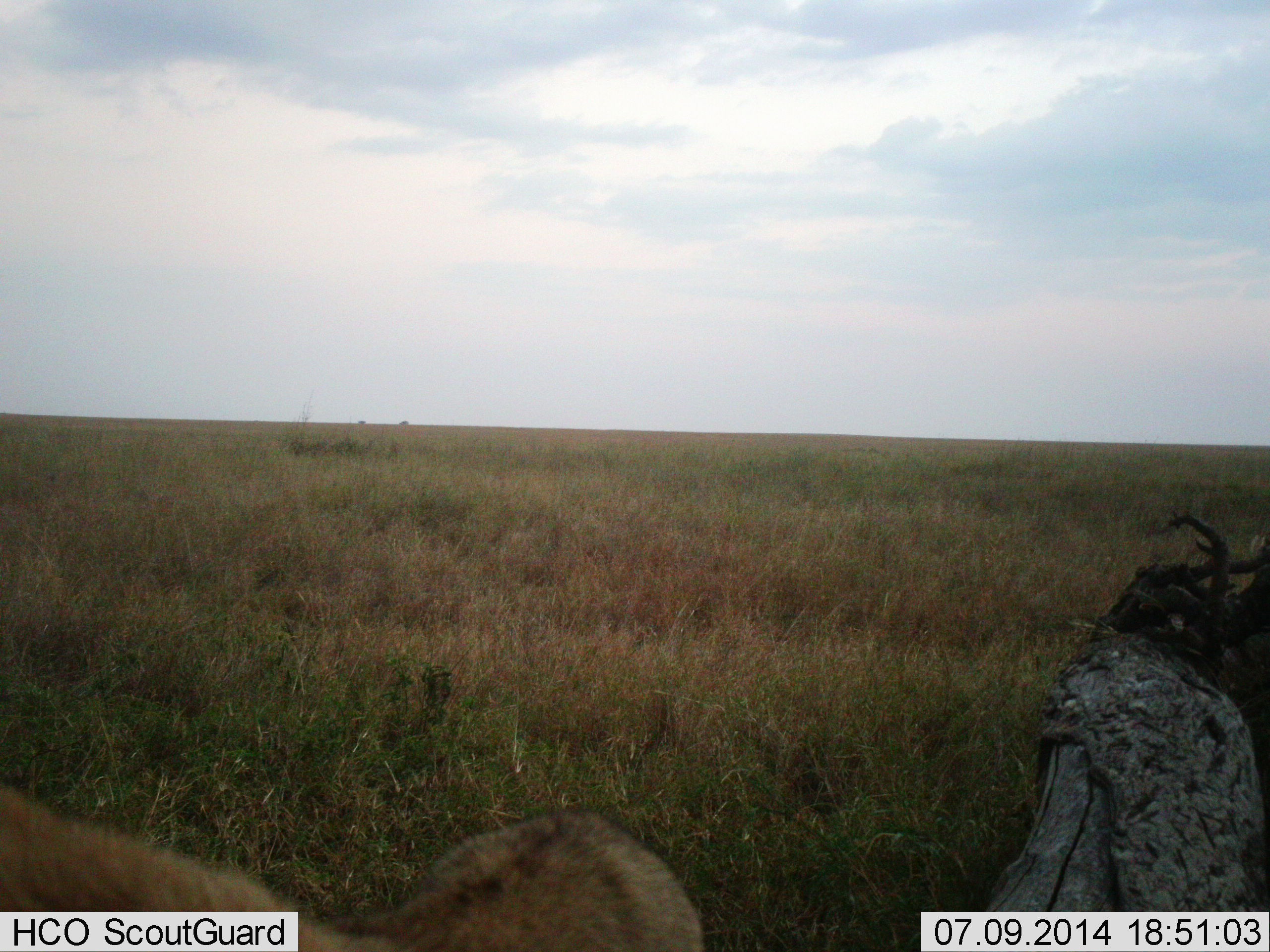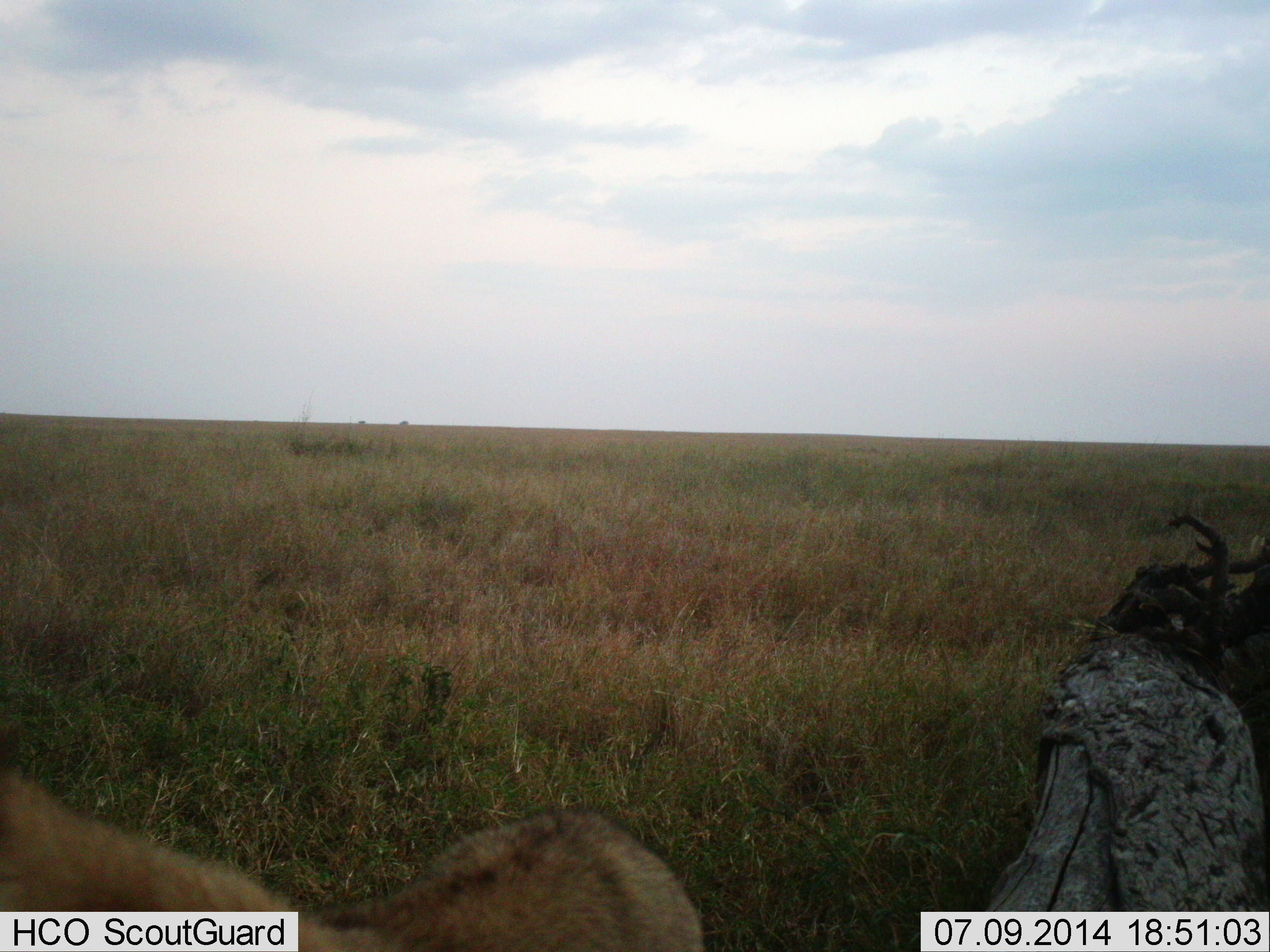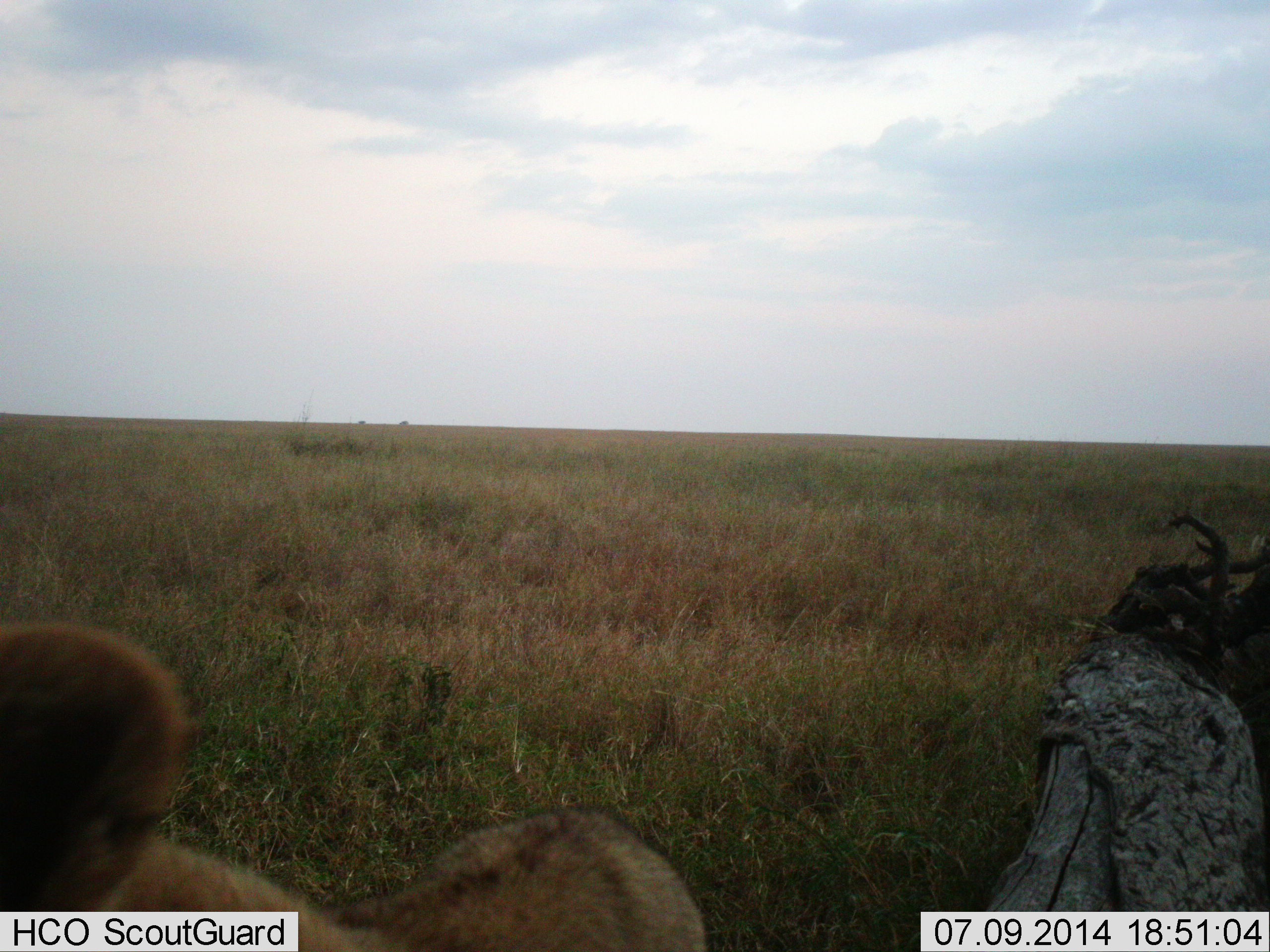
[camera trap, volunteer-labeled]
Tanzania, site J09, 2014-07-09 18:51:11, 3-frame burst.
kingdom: Animalia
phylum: Chordata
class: Mammalia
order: Carnivora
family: Felidae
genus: Panthera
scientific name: Panthera leo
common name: lion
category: lionfemale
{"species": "lionfemale (lion) (Panthera leo)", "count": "1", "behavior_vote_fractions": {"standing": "60%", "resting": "30%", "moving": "0%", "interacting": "10%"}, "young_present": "20%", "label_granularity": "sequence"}